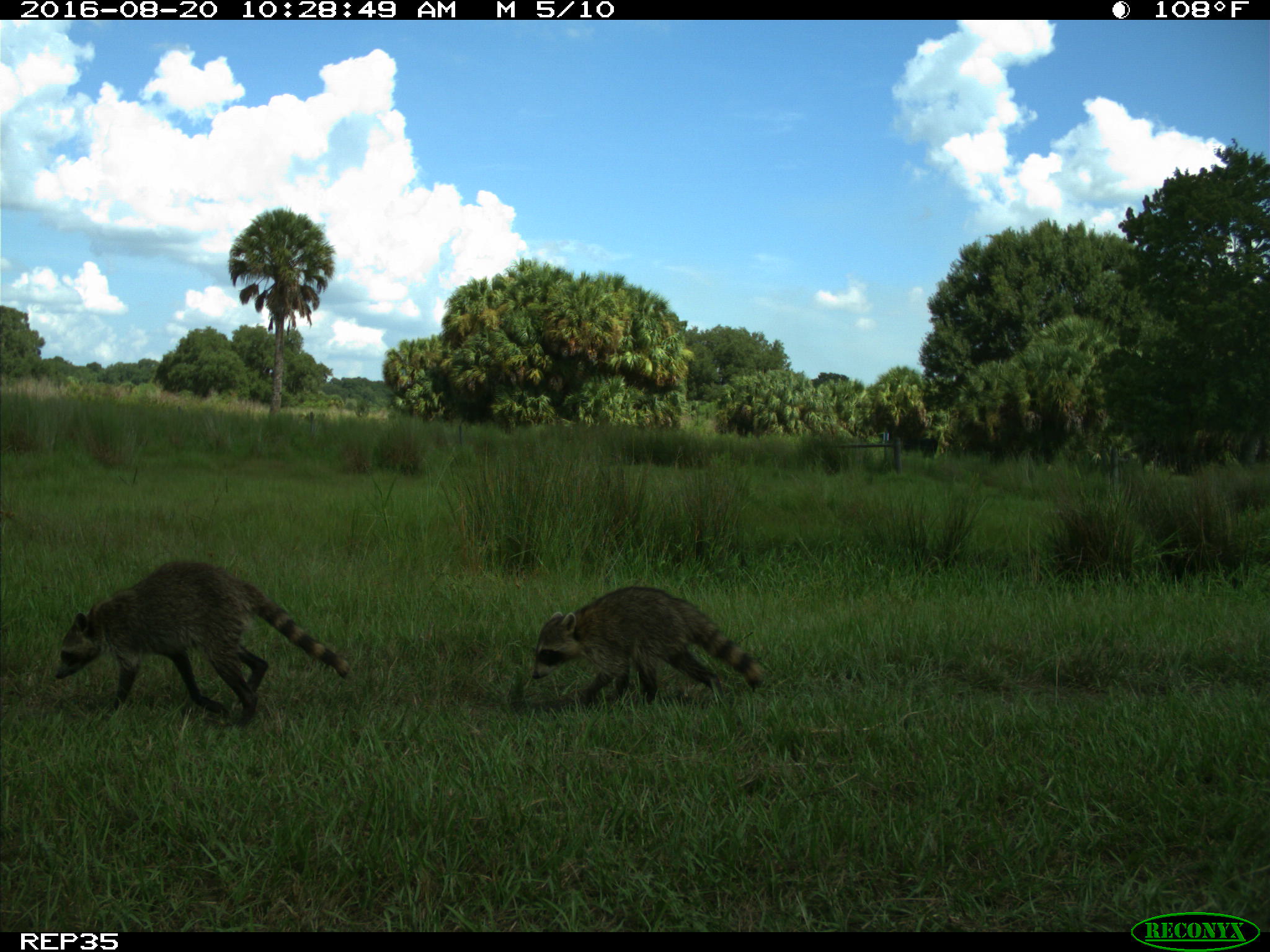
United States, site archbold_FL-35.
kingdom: Animalia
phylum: Chordata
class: Mammalia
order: Carnivora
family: Procyonidae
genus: Procyon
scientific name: Procyon lotor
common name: common raccoon